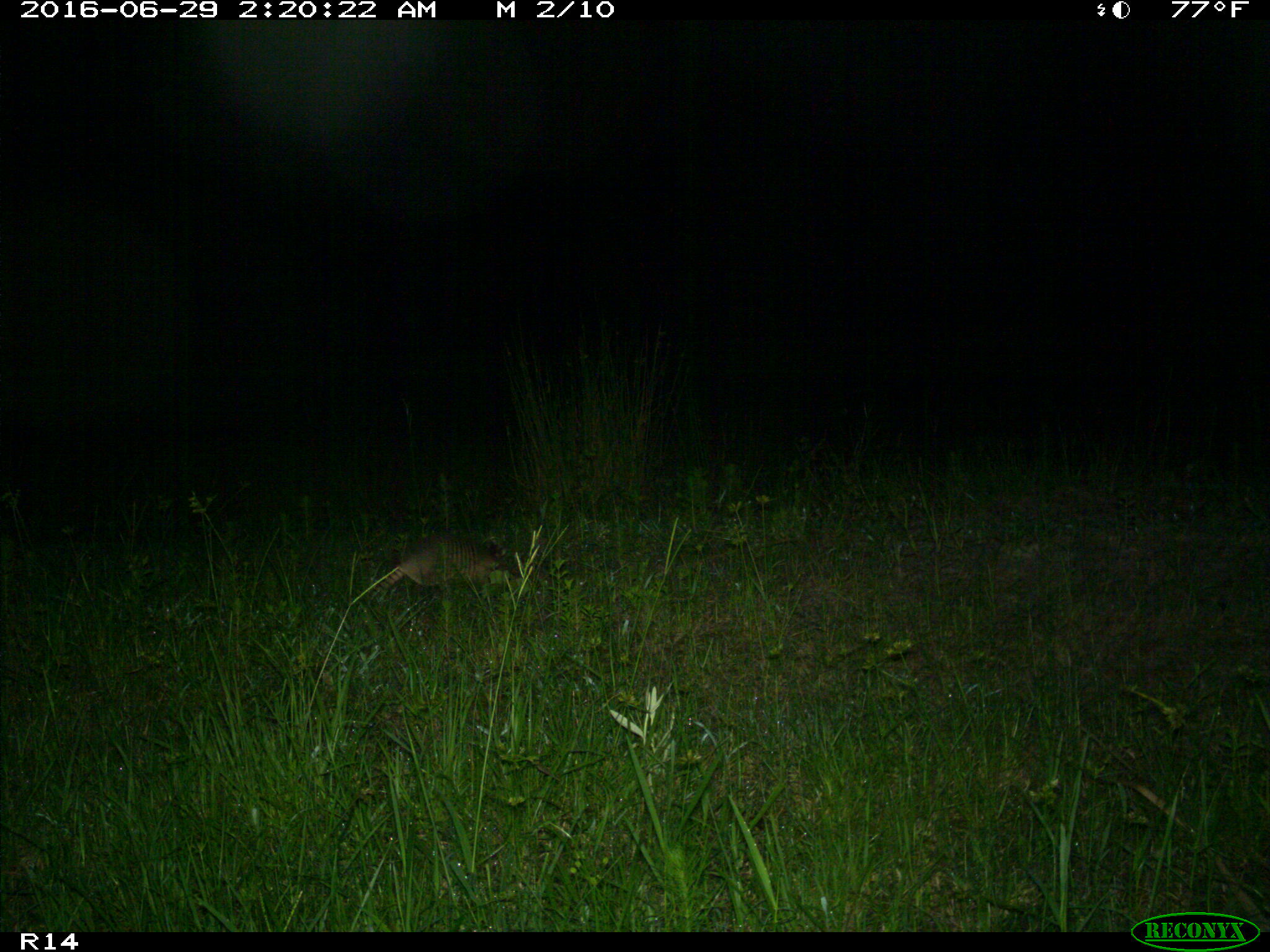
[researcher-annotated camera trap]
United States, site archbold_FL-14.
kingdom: Animalia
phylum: Chordata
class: Mammalia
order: Cingulata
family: Dasypodidae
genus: Dasypus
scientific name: Dasypus novemcinctus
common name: nine-banded armadillo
Dasypus novemcinctus (nine-banded armadillo).